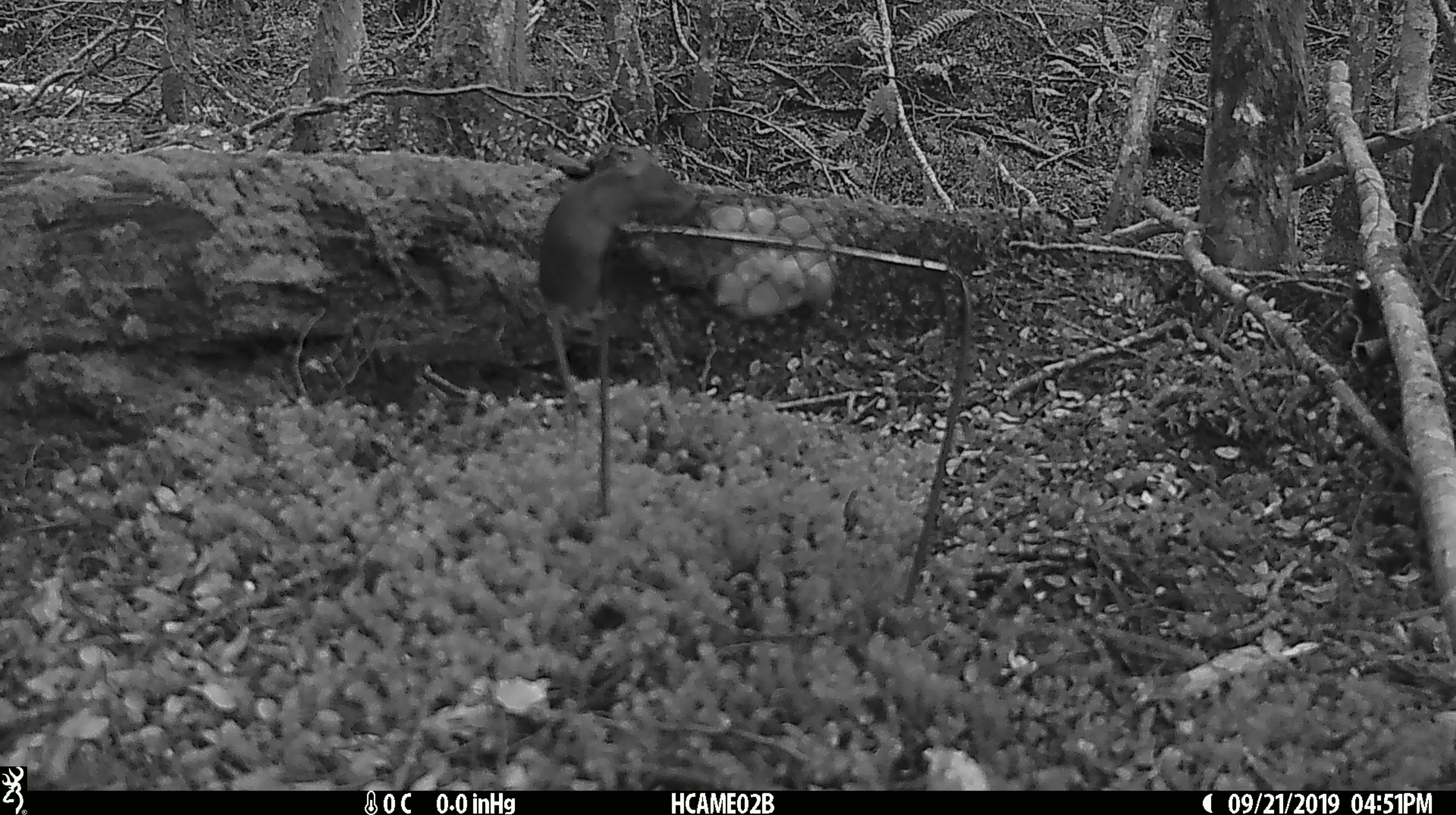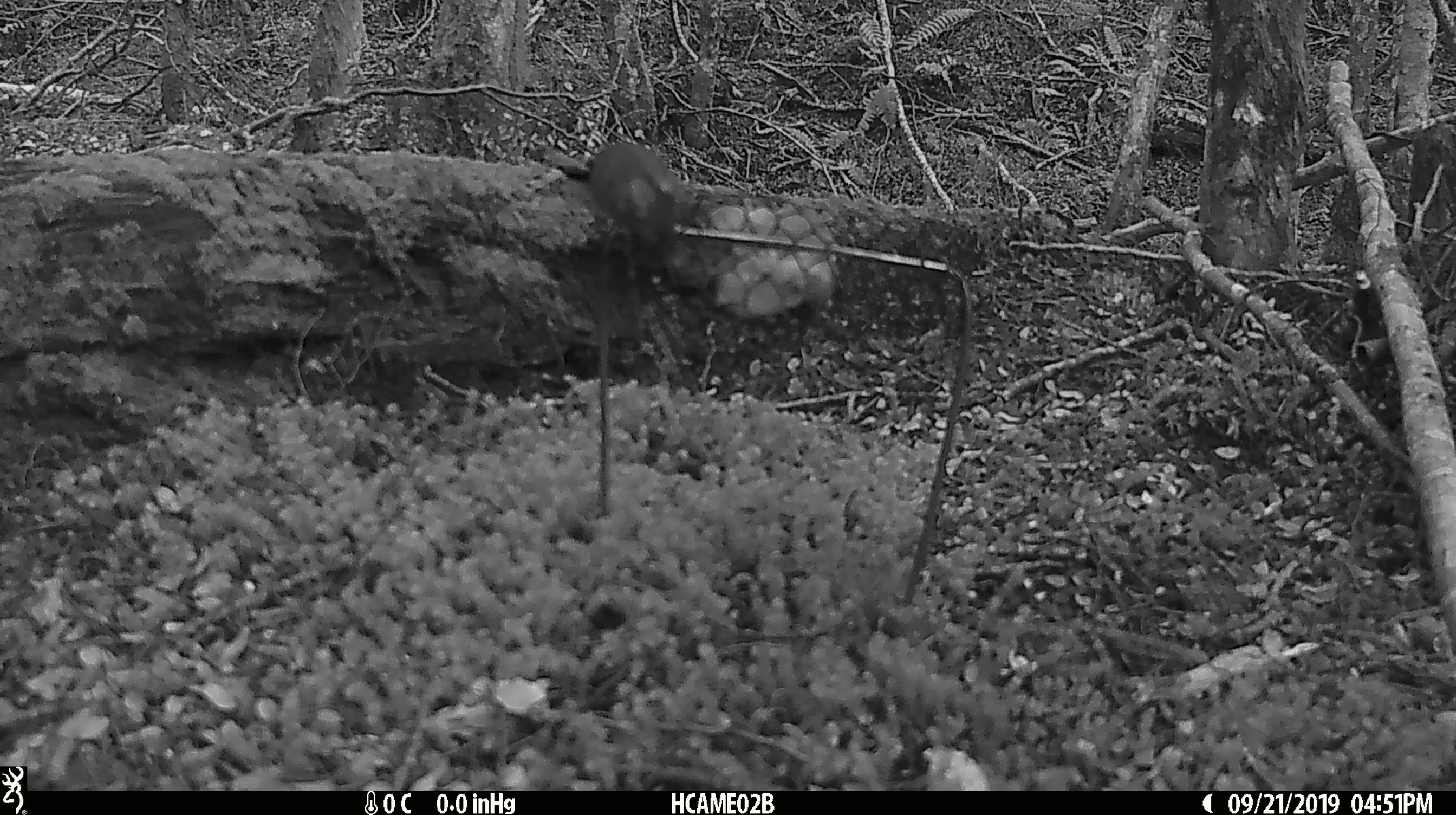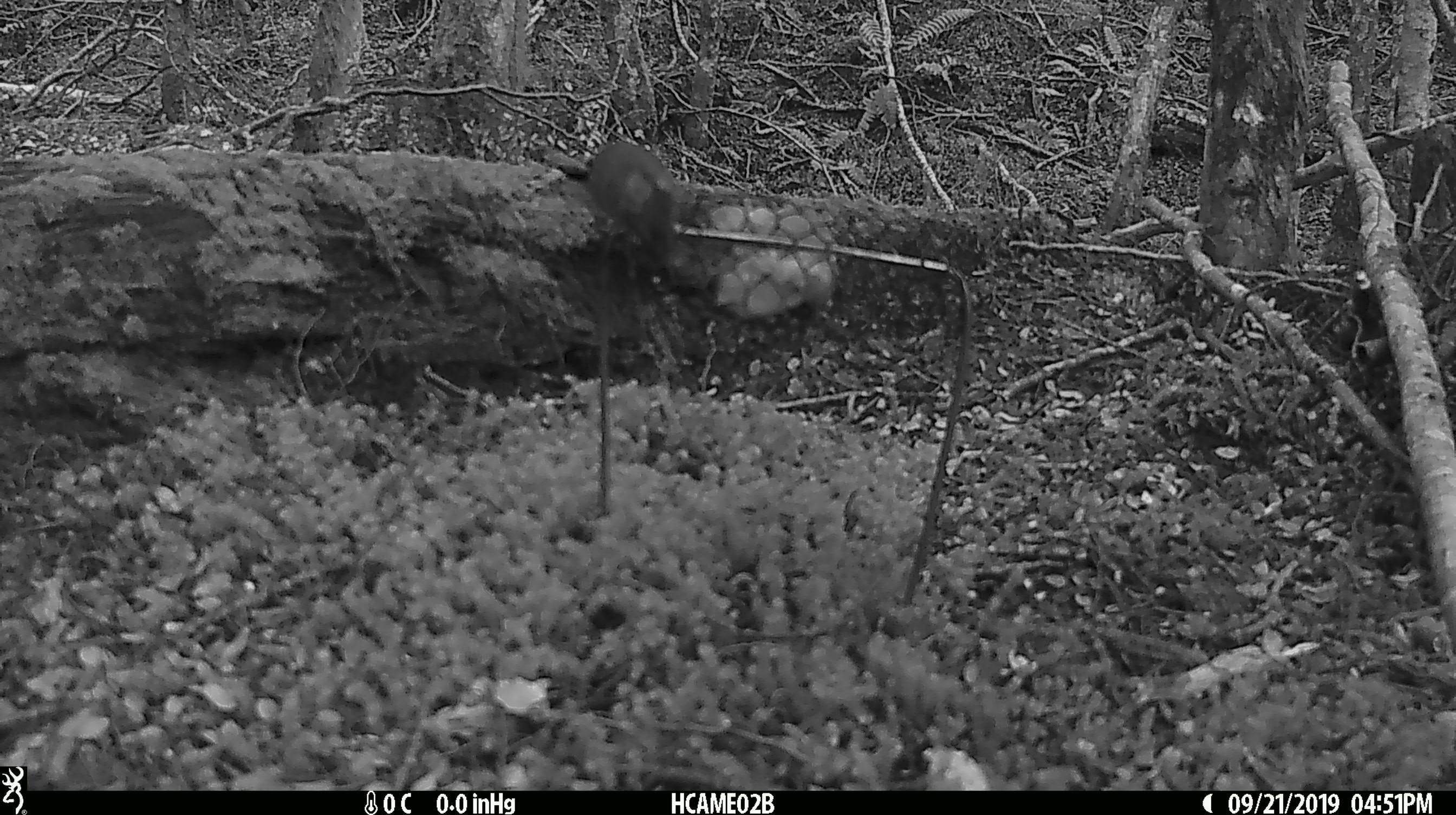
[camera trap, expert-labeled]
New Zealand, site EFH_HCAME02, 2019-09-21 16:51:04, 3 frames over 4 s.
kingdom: Animalia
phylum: Chordata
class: Mammalia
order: Rodentia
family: Muridae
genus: Mus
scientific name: Mus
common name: mouse